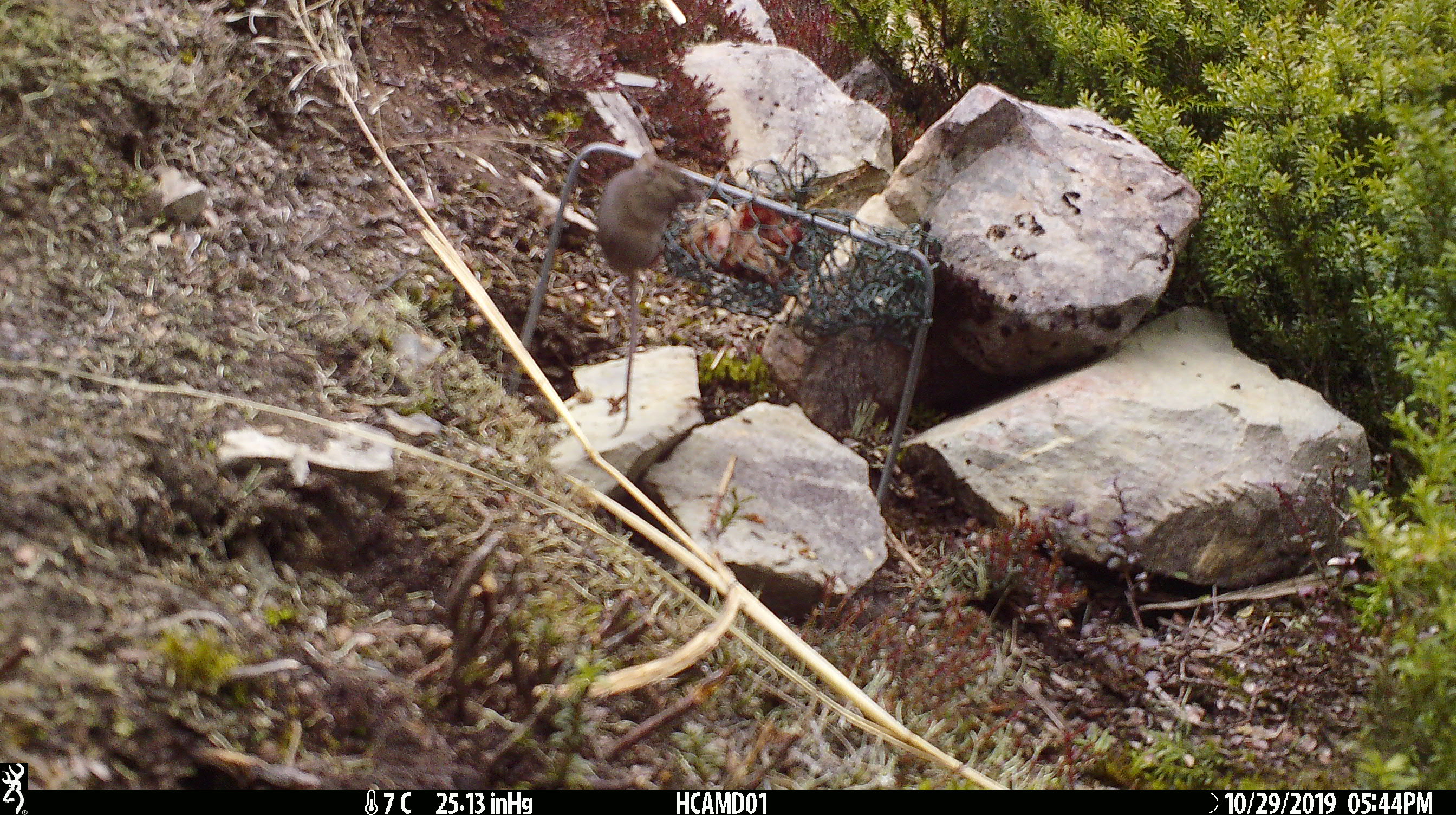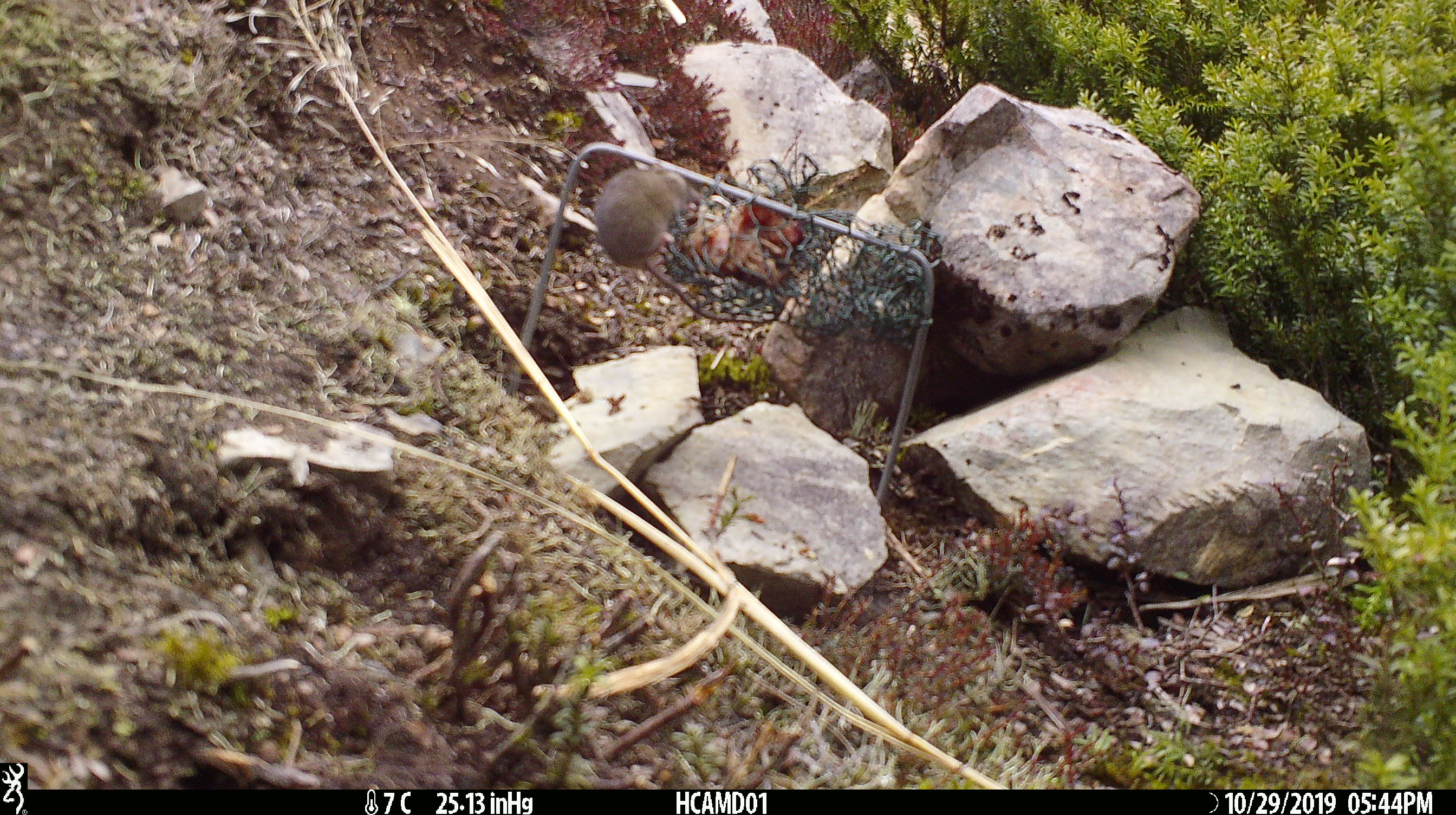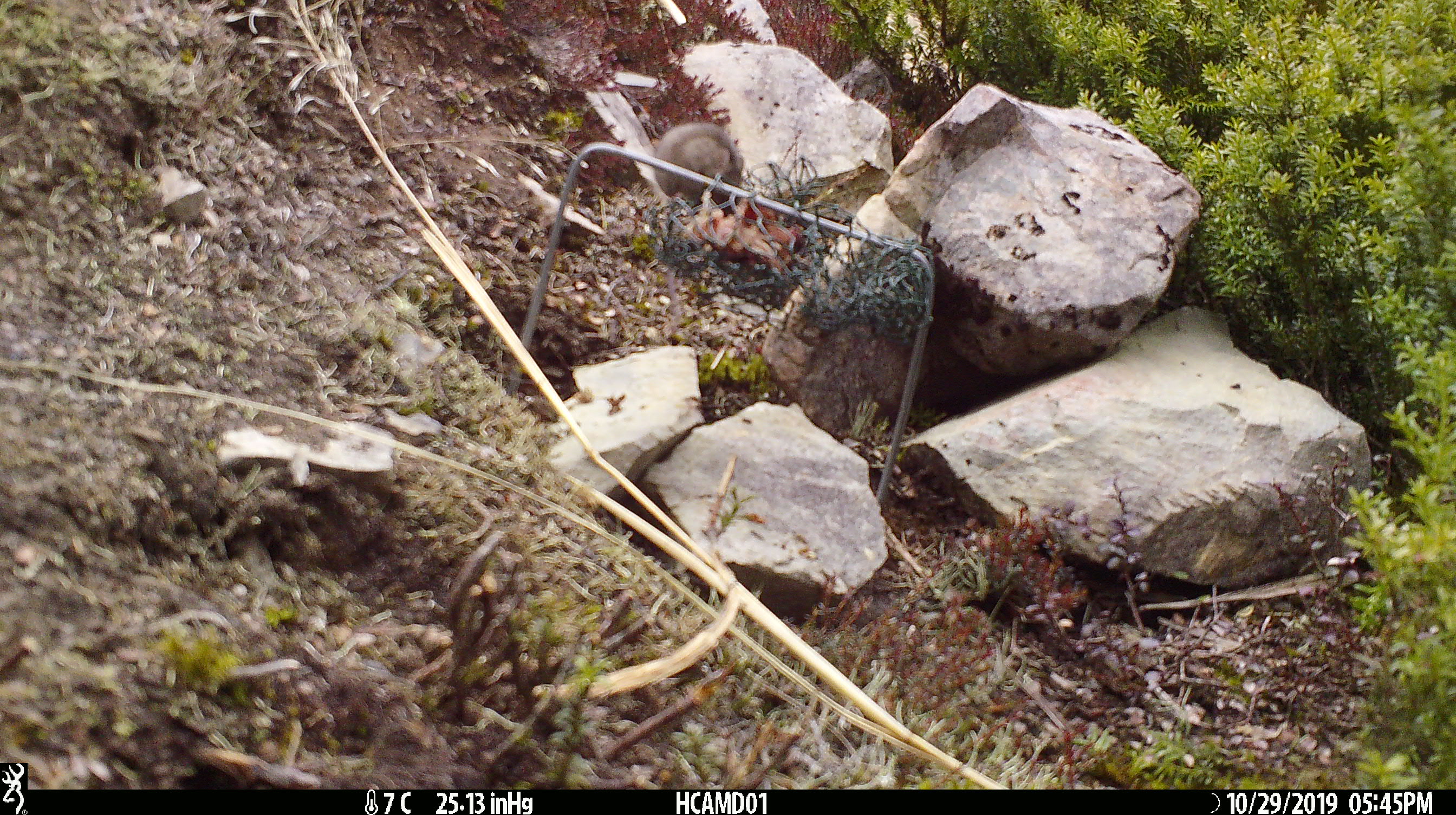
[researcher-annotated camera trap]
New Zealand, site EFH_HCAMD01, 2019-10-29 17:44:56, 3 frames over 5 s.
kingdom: Animalia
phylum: Chordata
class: Mammalia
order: Rodentia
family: Muridae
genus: Mus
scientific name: Mus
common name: mouse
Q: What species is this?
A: Mouse (Mus).